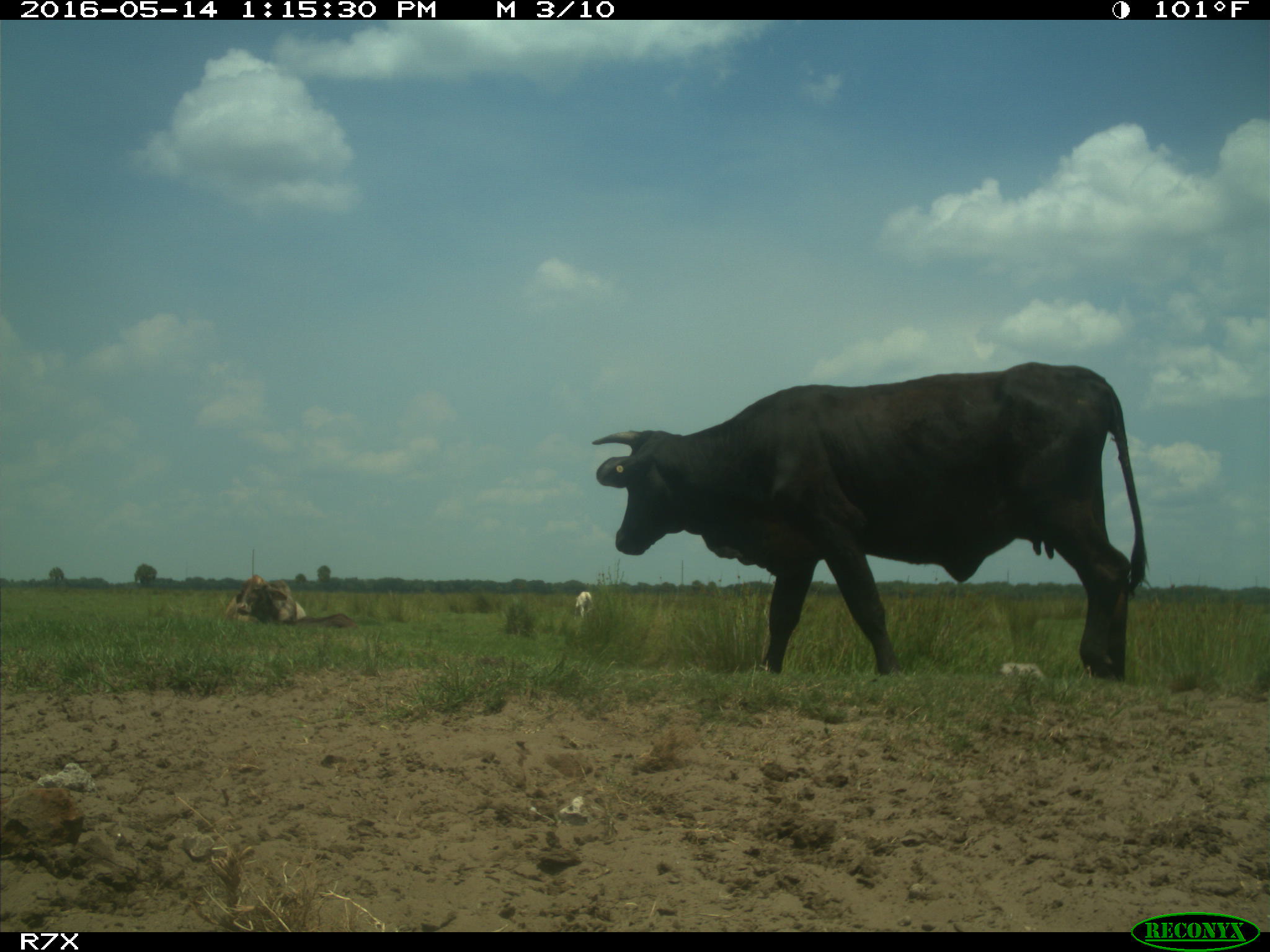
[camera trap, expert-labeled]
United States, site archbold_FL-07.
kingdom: Animalia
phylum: Chordata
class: Mammalia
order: Artiodactyla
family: Bovidae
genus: Bos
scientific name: Bos taurus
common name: domestic cow